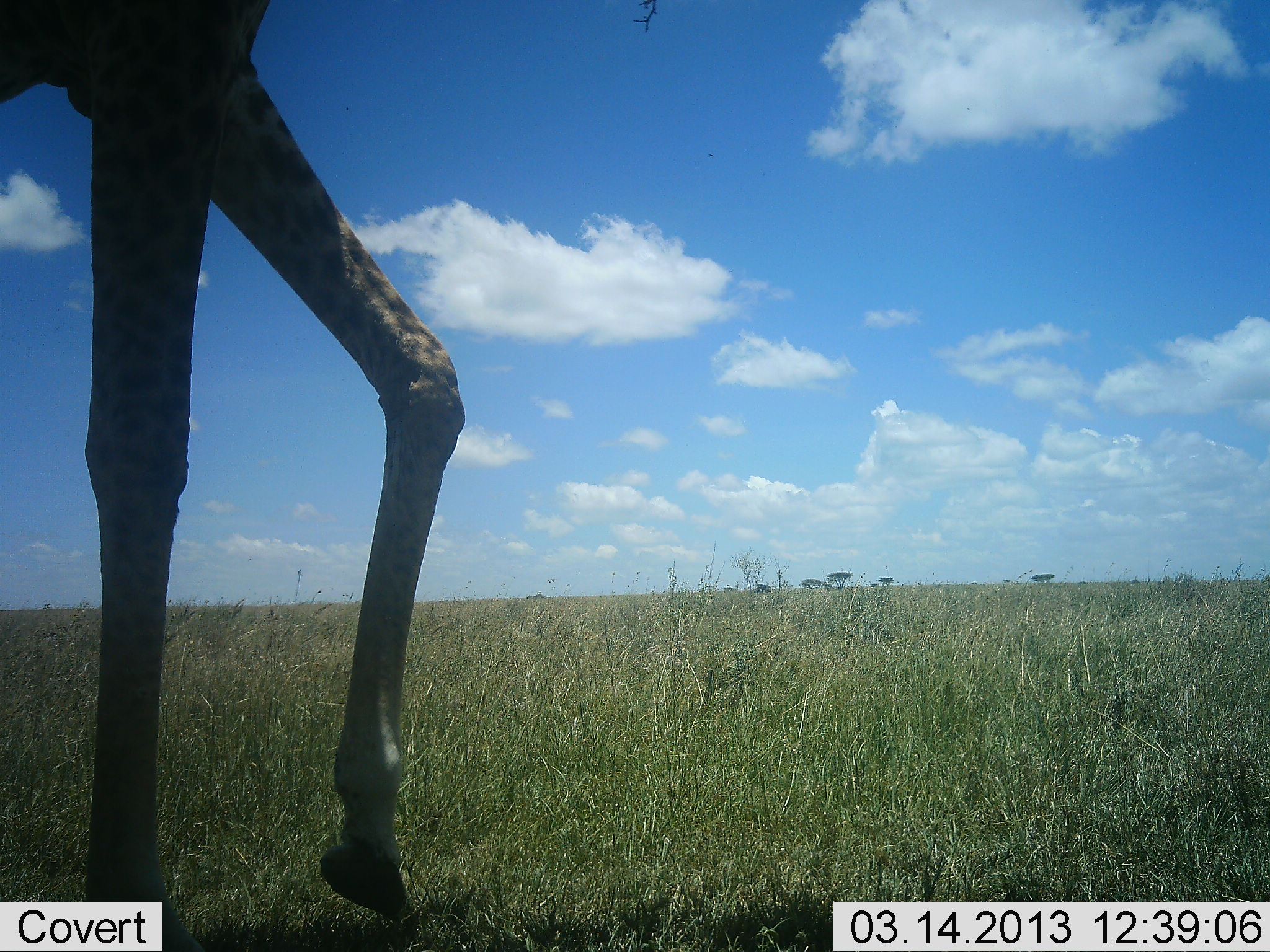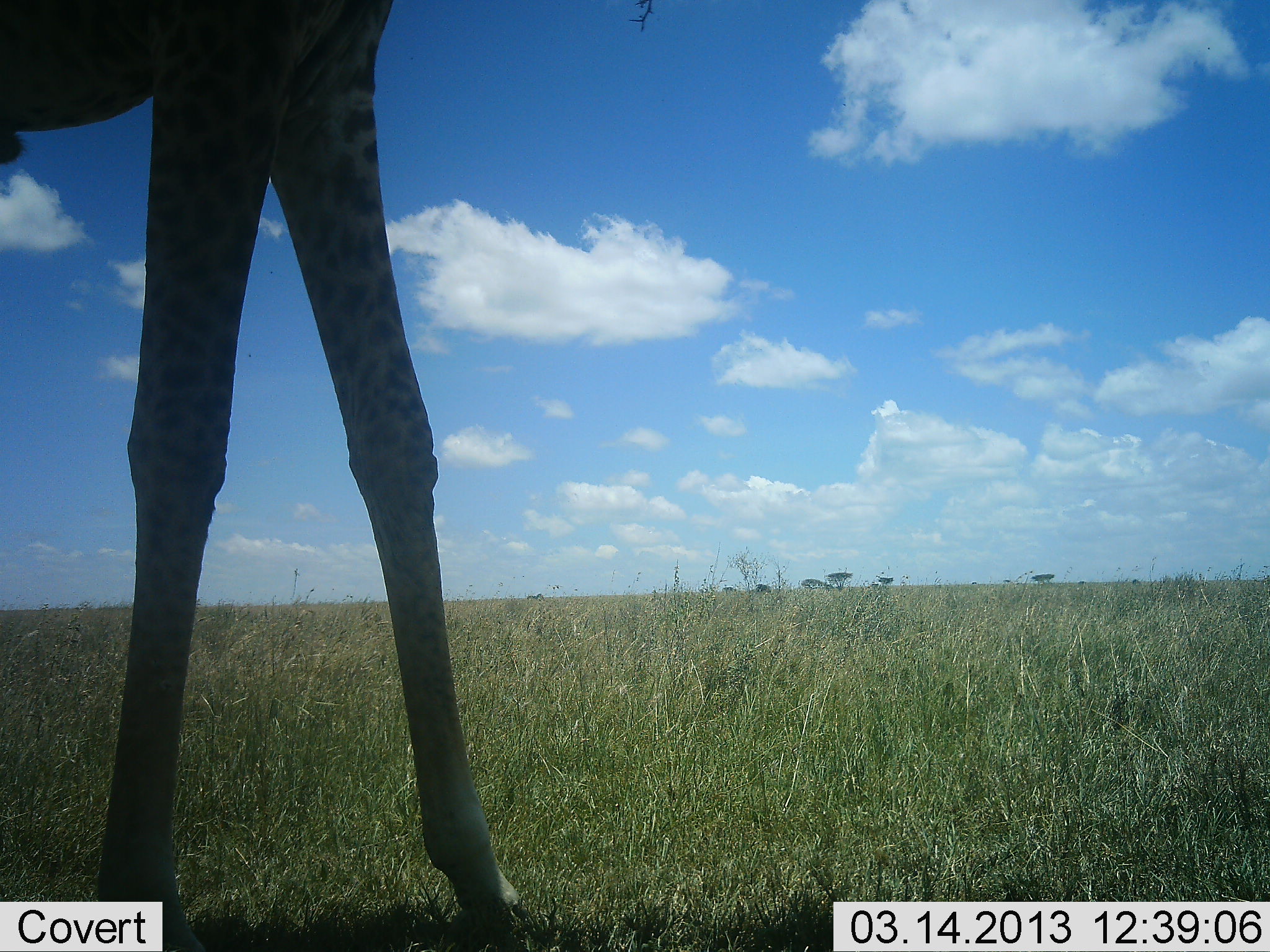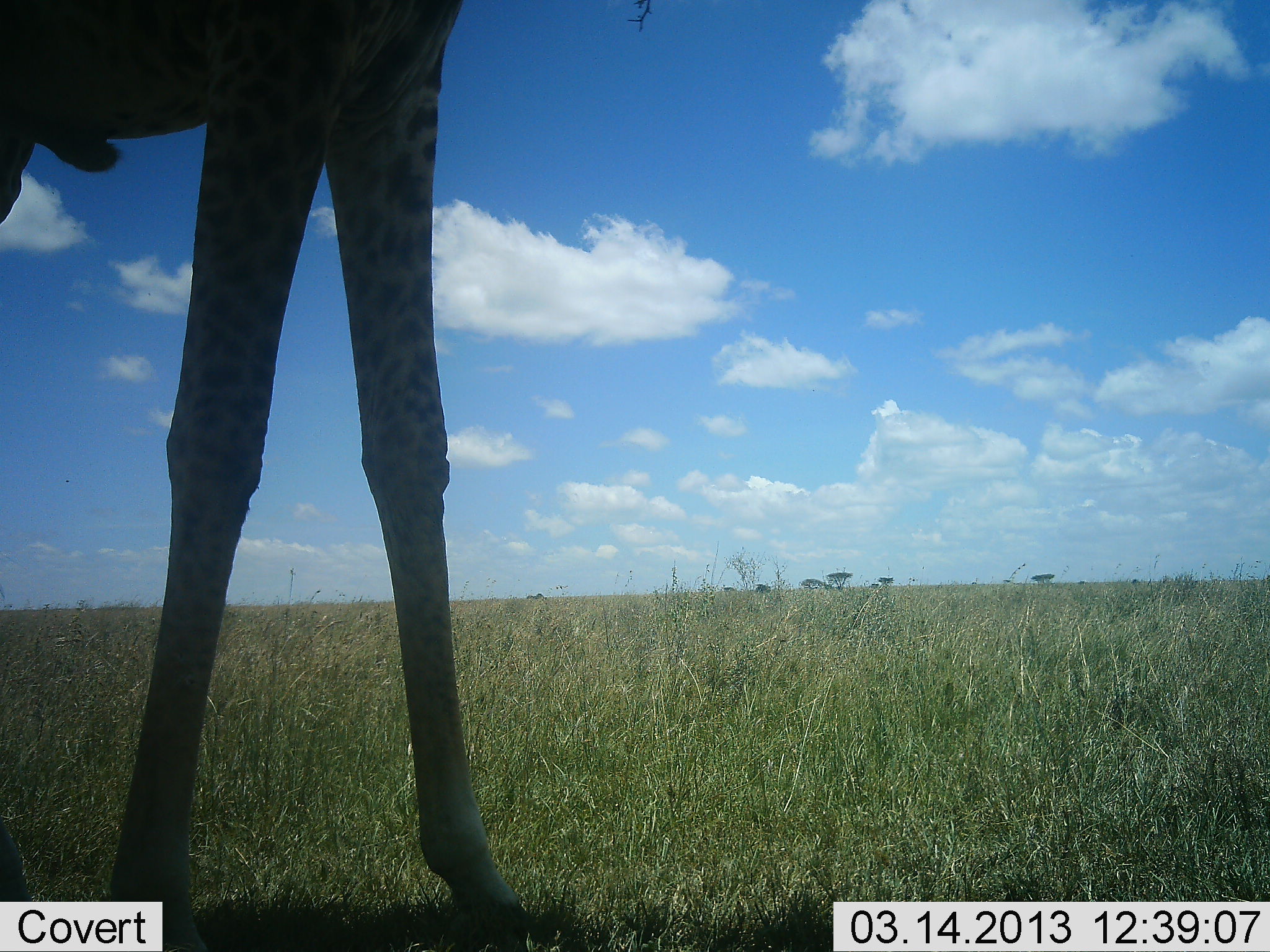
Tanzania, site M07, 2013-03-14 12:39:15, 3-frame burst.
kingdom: Animalia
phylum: Chordata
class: Mammalia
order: Artiodactyla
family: Giraffidae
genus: Giraffa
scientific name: Giraffa camelopardalis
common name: giraffe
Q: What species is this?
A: Giraffe (Giraffa camelopardalis).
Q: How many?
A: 1.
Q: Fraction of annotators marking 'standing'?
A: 63%.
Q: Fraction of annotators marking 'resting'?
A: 3%.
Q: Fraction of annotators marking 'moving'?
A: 39%.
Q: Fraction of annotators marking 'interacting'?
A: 0%.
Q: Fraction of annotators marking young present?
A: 0%.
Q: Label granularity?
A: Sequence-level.